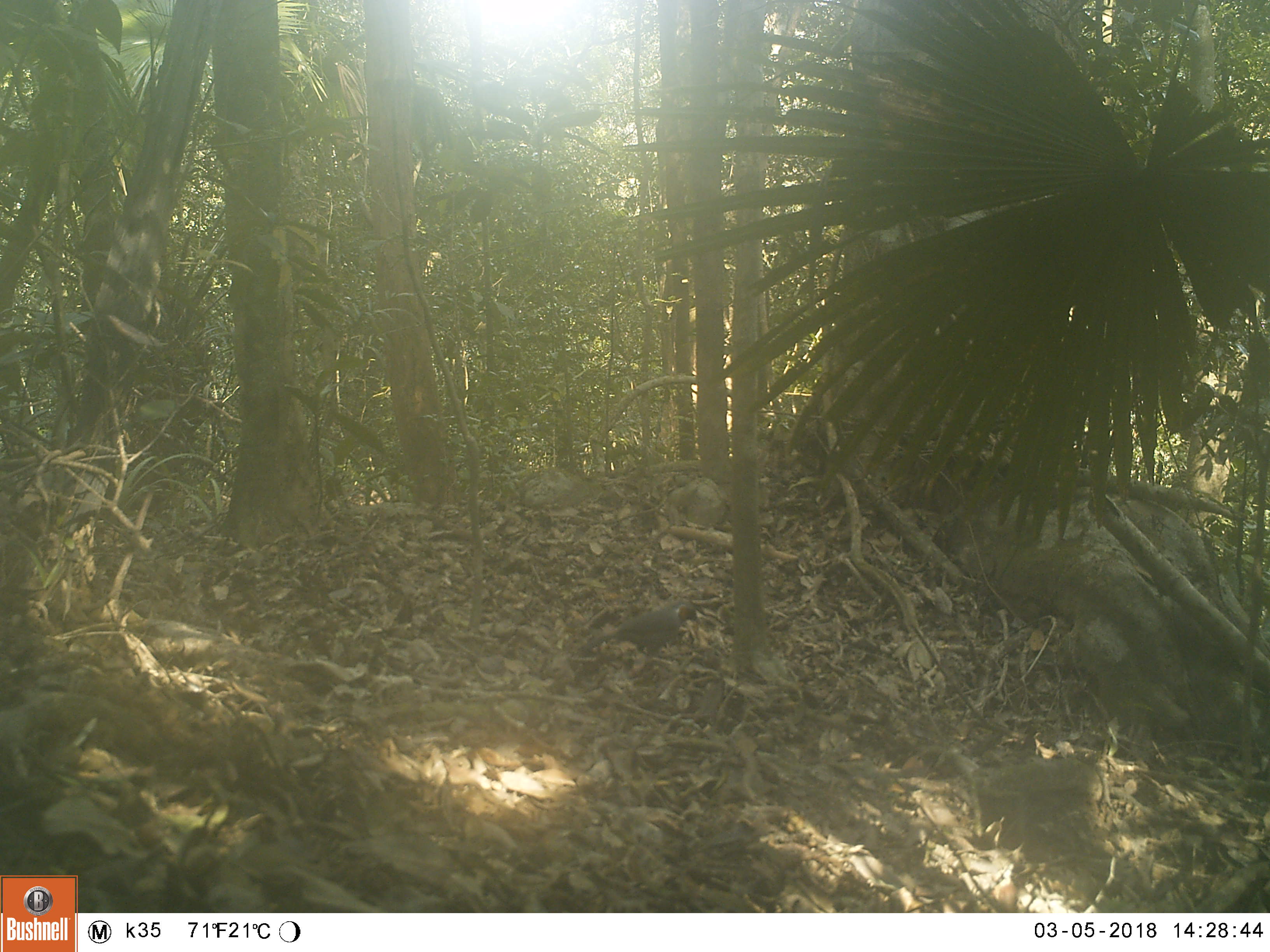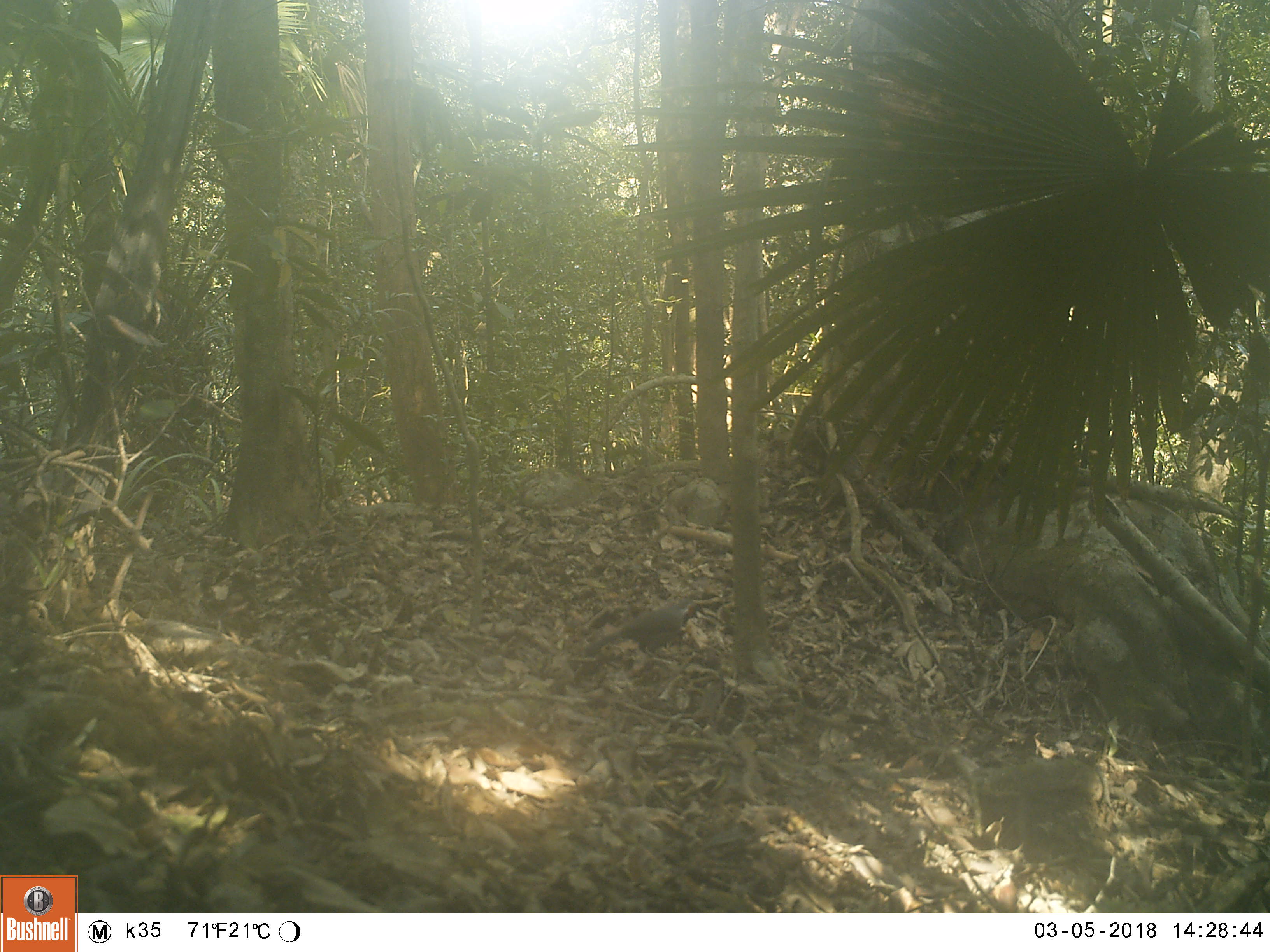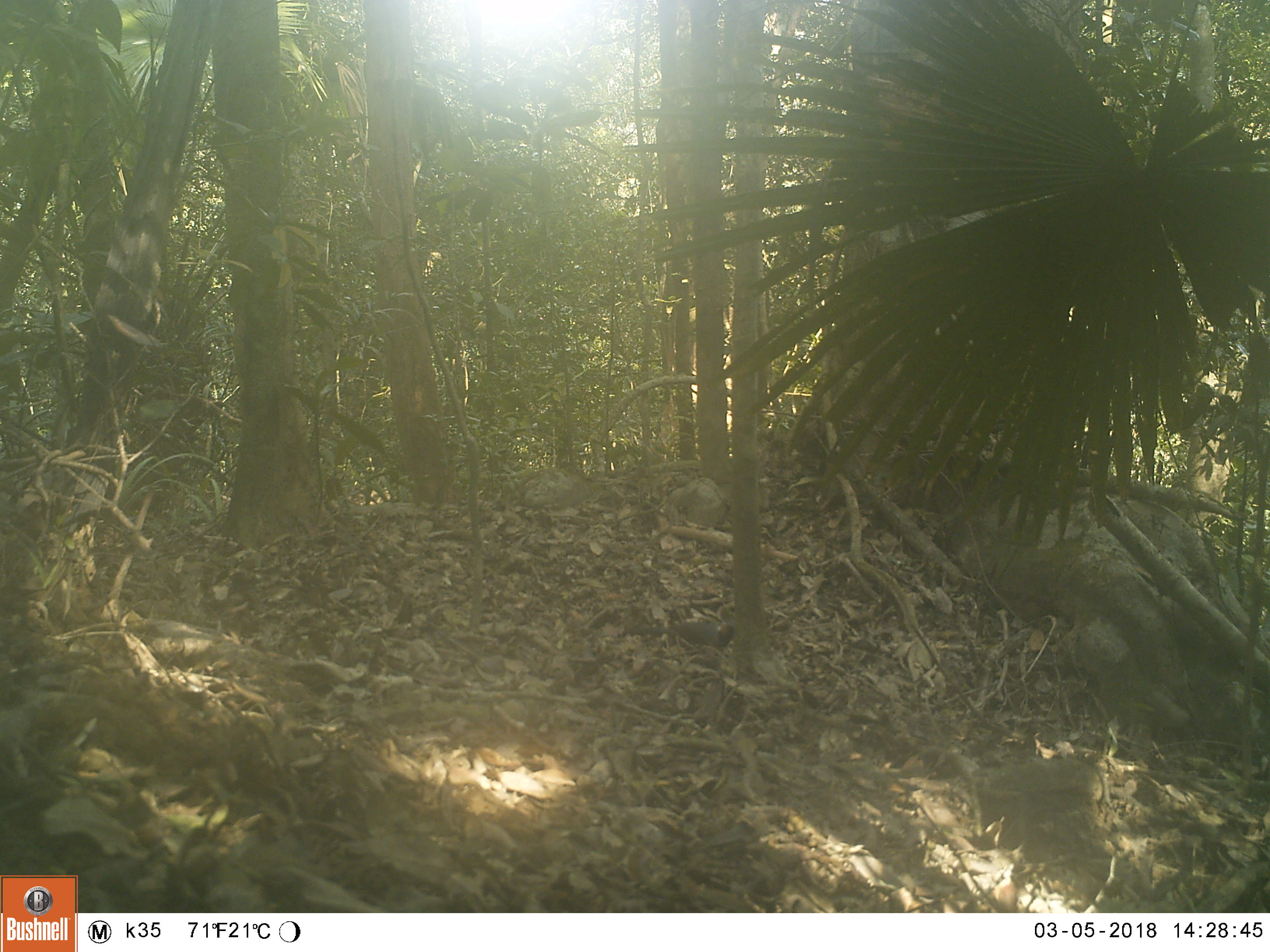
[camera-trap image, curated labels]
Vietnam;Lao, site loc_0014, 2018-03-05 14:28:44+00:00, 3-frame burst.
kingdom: Animalia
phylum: Chordata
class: Aves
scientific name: Aves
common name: bird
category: unidentified bird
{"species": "unidentified bird (bird) (Aves)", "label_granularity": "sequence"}